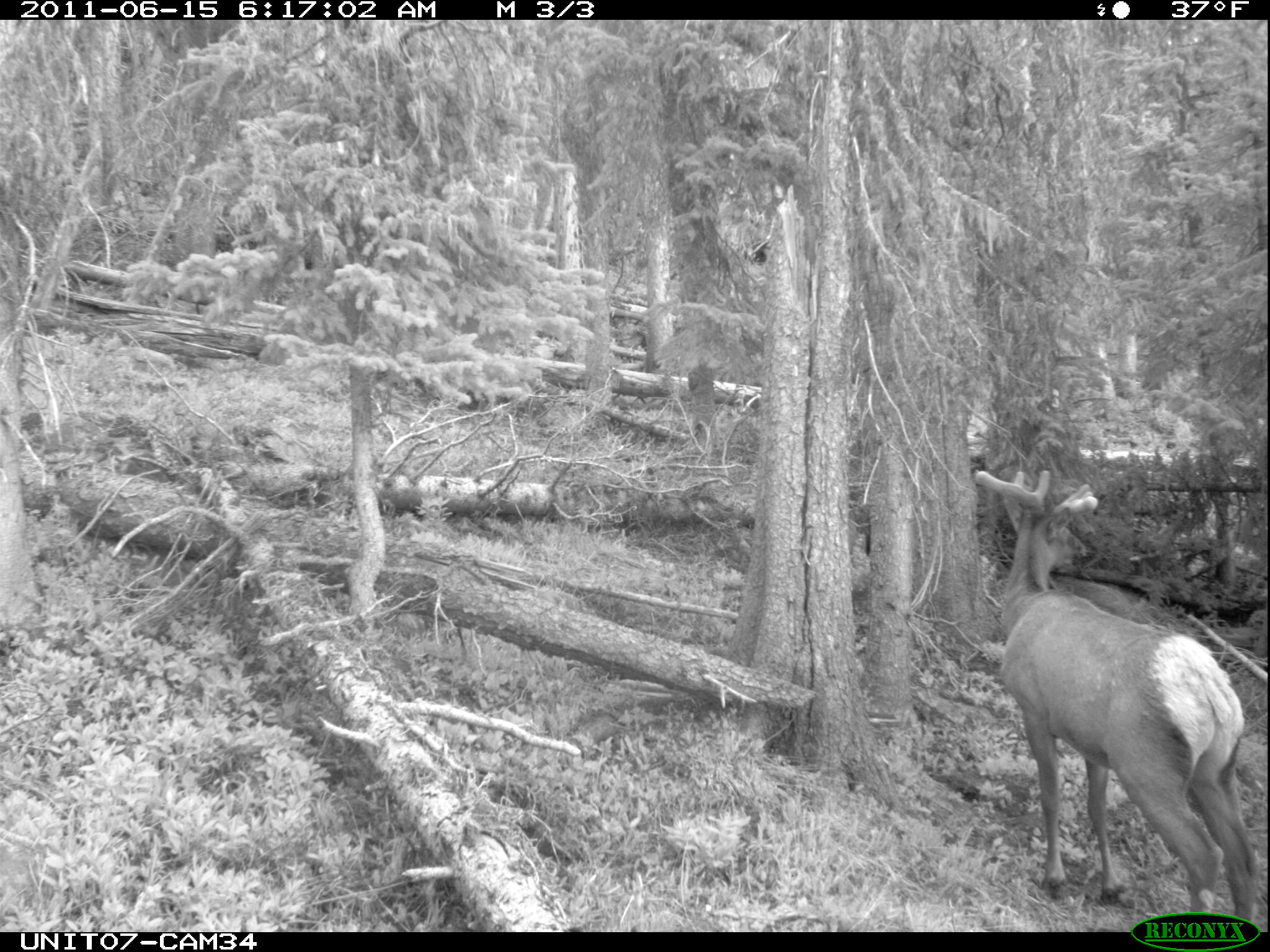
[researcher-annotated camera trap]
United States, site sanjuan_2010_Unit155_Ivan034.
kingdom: Animalia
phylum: Chordata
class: Mammalia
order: Artiodactyla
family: Cervidae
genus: Cervus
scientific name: Cervus elaphus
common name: red deer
Cervus elaphus (red deer).